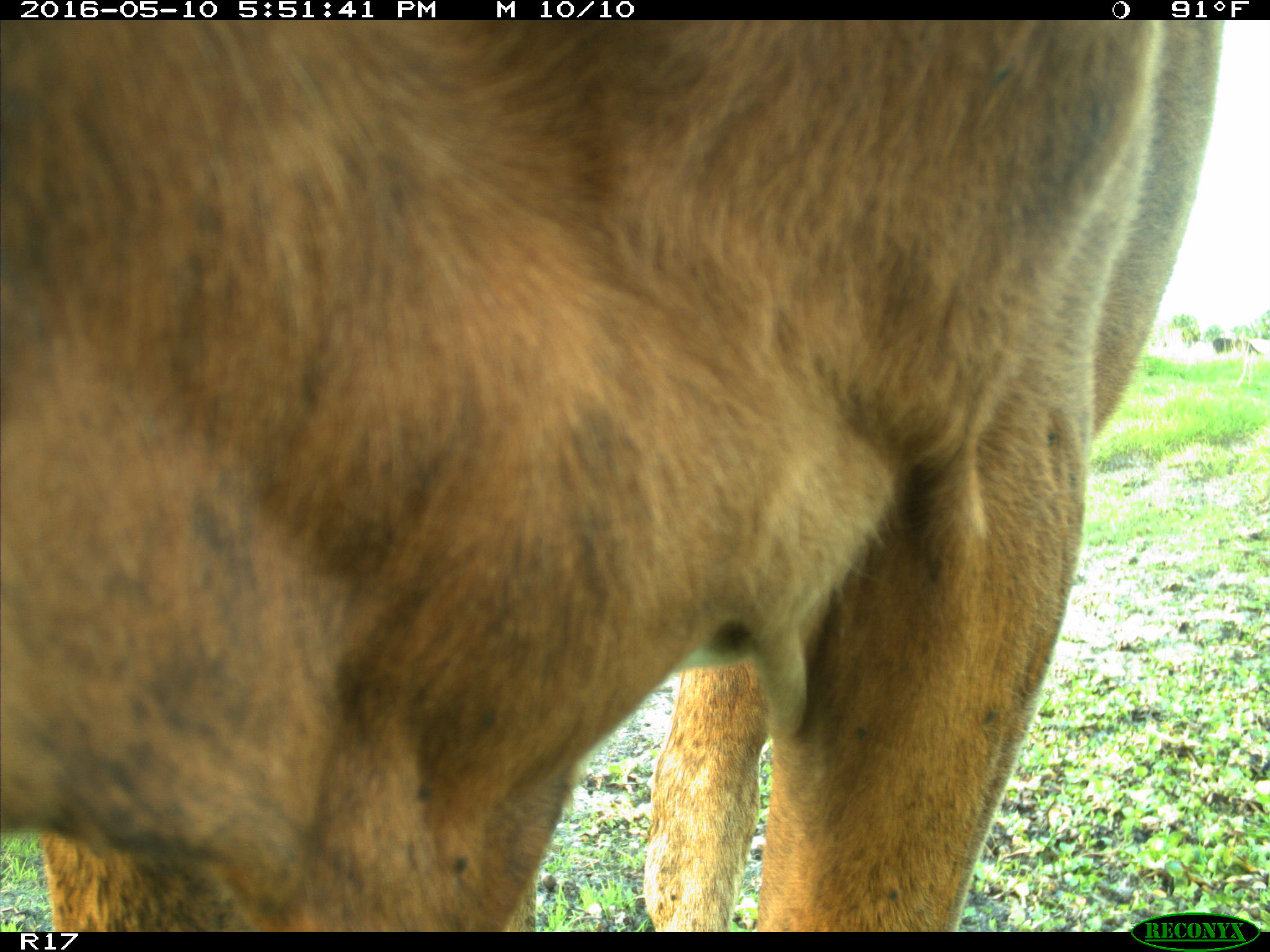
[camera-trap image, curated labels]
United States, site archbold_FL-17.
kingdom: Animalia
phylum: Chordata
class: Mammalia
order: Artiodactyla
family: Bovidae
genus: Bos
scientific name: Bos taurus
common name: domestic cow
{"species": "Bos taurus (domestic cow)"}